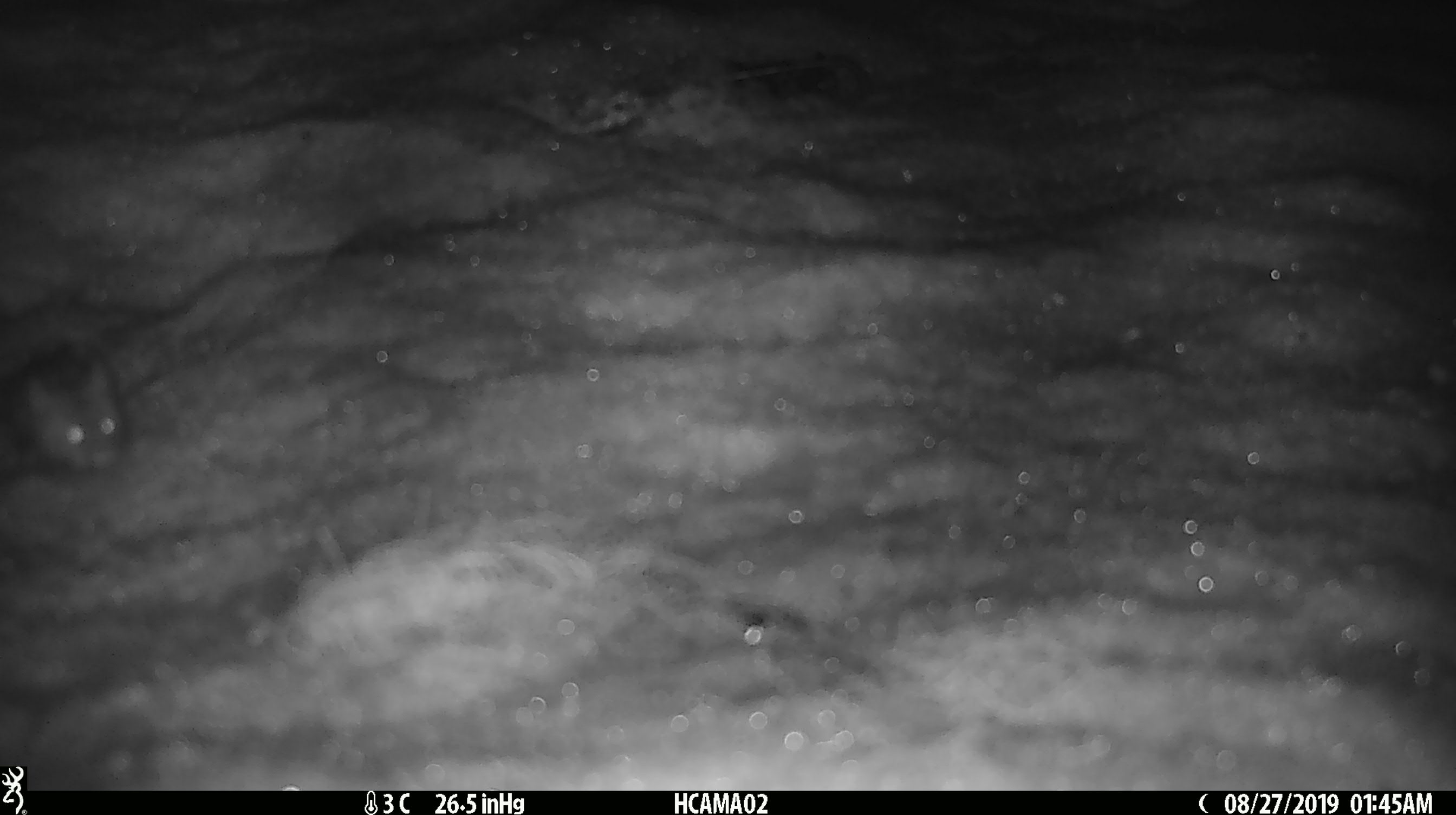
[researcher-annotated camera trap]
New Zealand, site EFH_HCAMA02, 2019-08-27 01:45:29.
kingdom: Animalia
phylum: Chordata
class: Mammalia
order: Rodentia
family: Muridae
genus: Mus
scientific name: Mus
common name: mouse